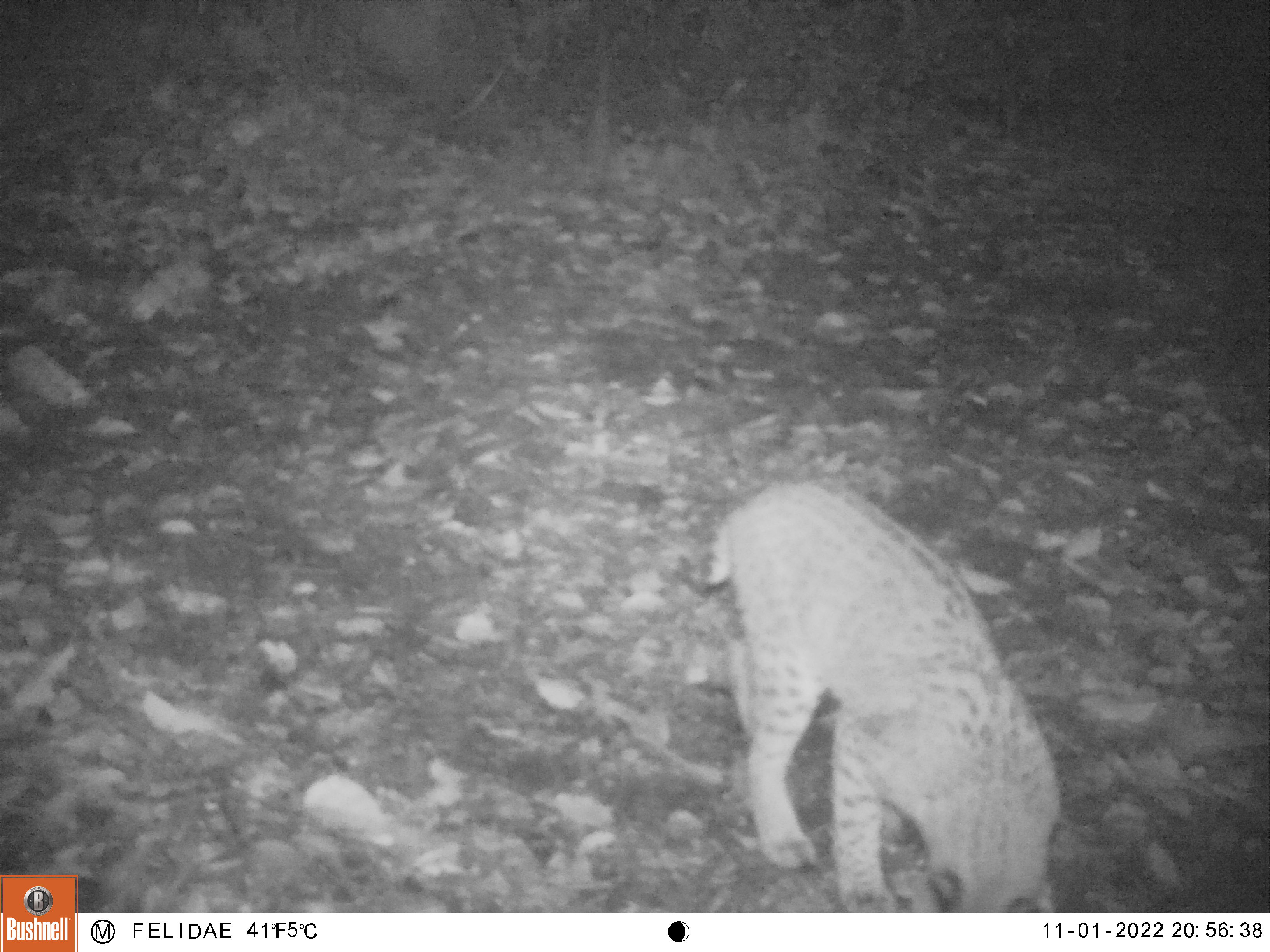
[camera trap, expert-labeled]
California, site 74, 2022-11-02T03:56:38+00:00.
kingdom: Animalia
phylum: Chordata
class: Mammalia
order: Carnivora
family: Felidae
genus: Lynx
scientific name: Lynx rufus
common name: bobcat